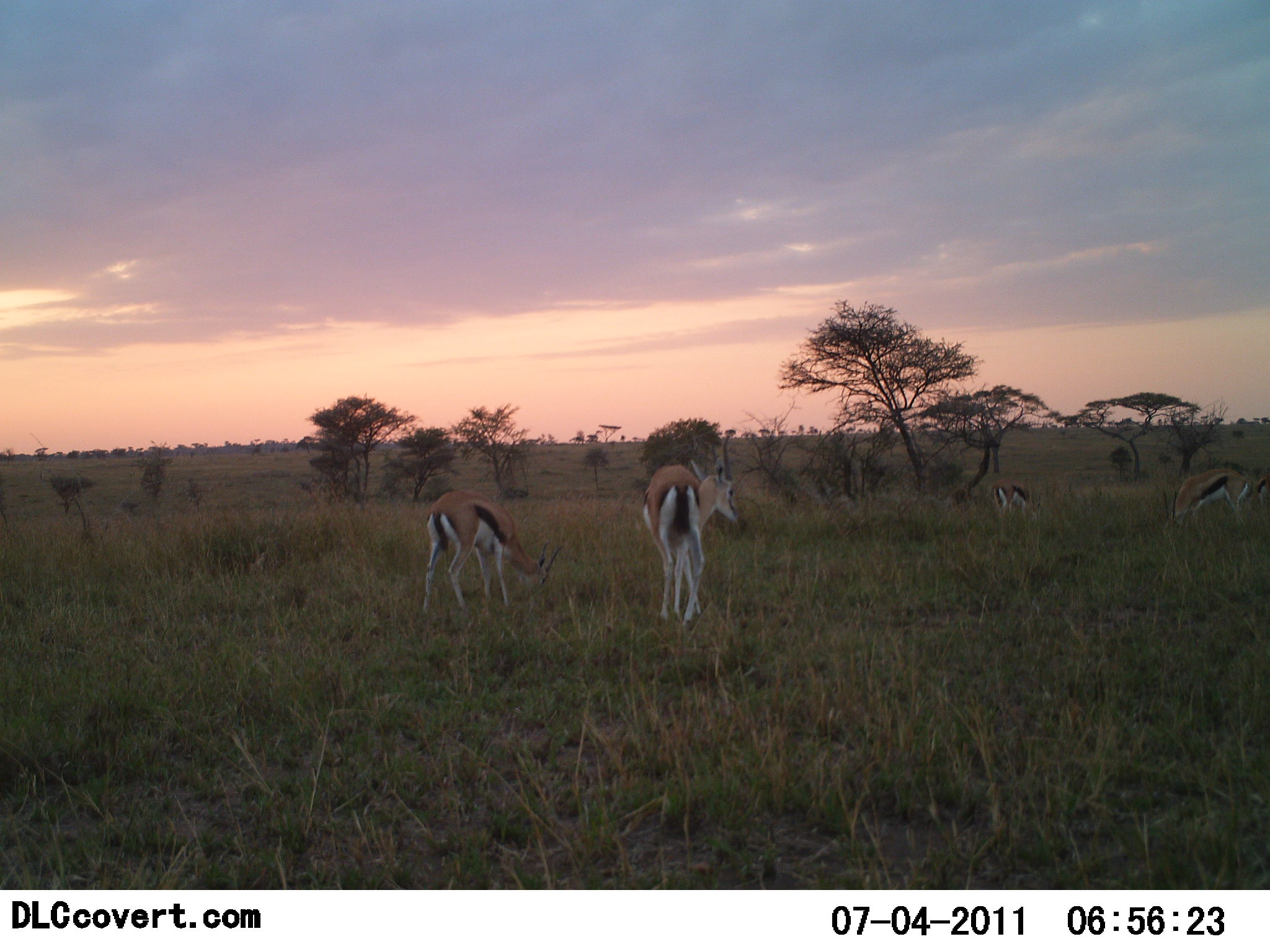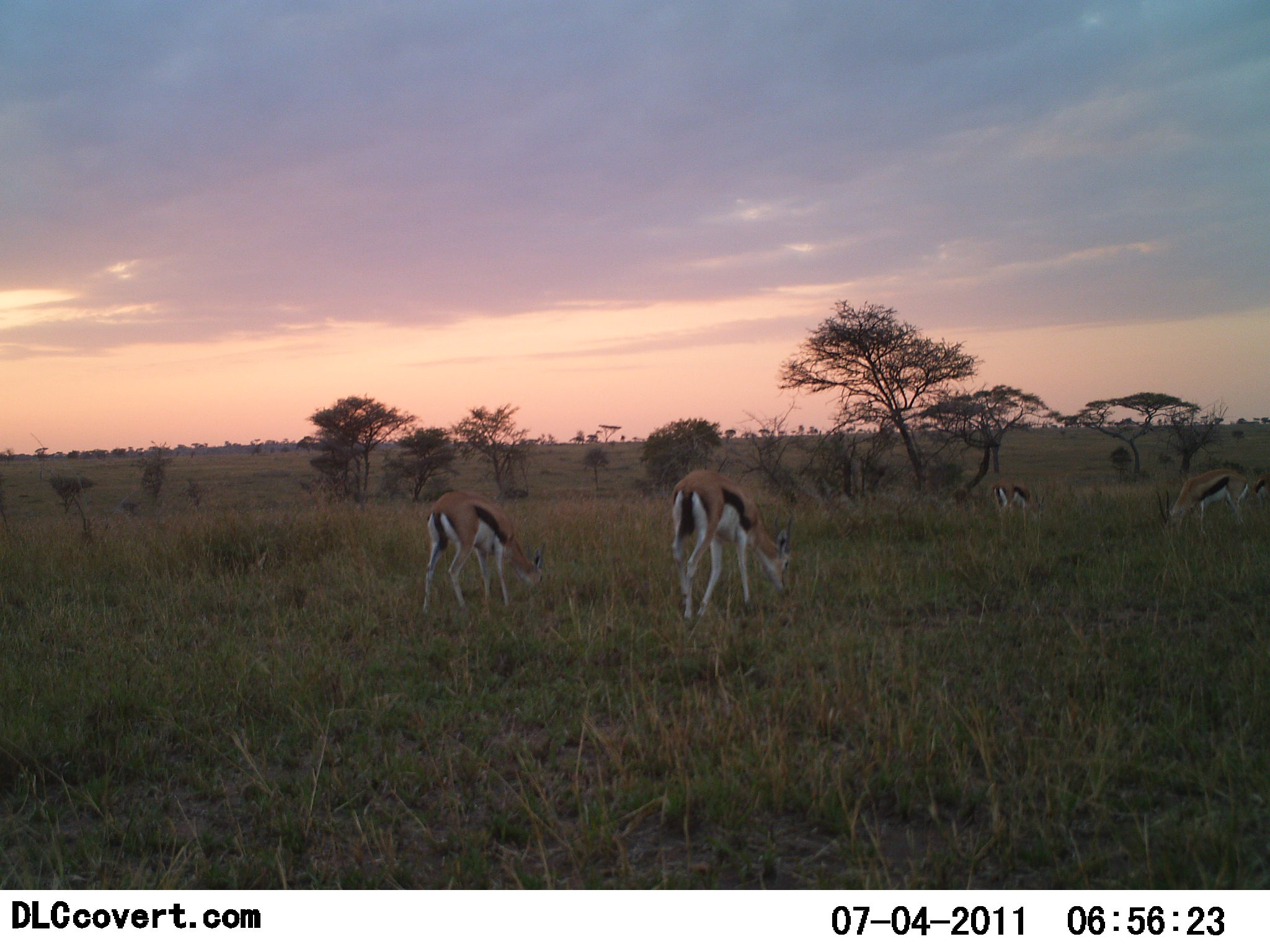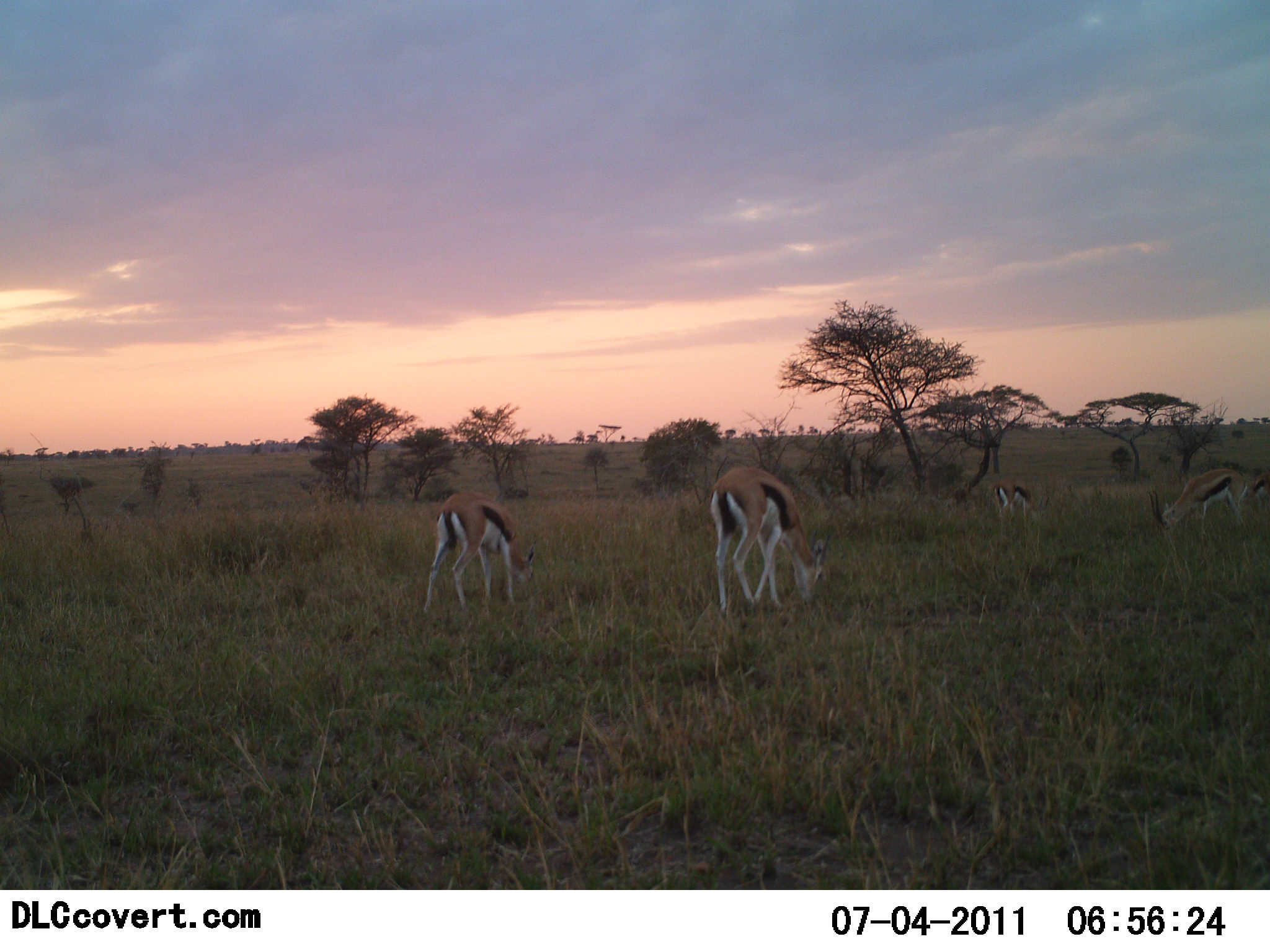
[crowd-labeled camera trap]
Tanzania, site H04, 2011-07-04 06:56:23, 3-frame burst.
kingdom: Animalia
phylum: Chordata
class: Mammalia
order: Artiodactyla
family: Bovidae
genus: Eudorcas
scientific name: Eudorcas thomsonii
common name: thomson's gazelle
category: gazellethomsons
Gazellethomsons (thomson's gazelle) (Eudorcas thomsonii), count 4. Behavior (volunteer vote fractions): standing 18%, resting 0%, moving 0%, interacting 0%. Young present (vote fraction): 0%. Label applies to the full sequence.